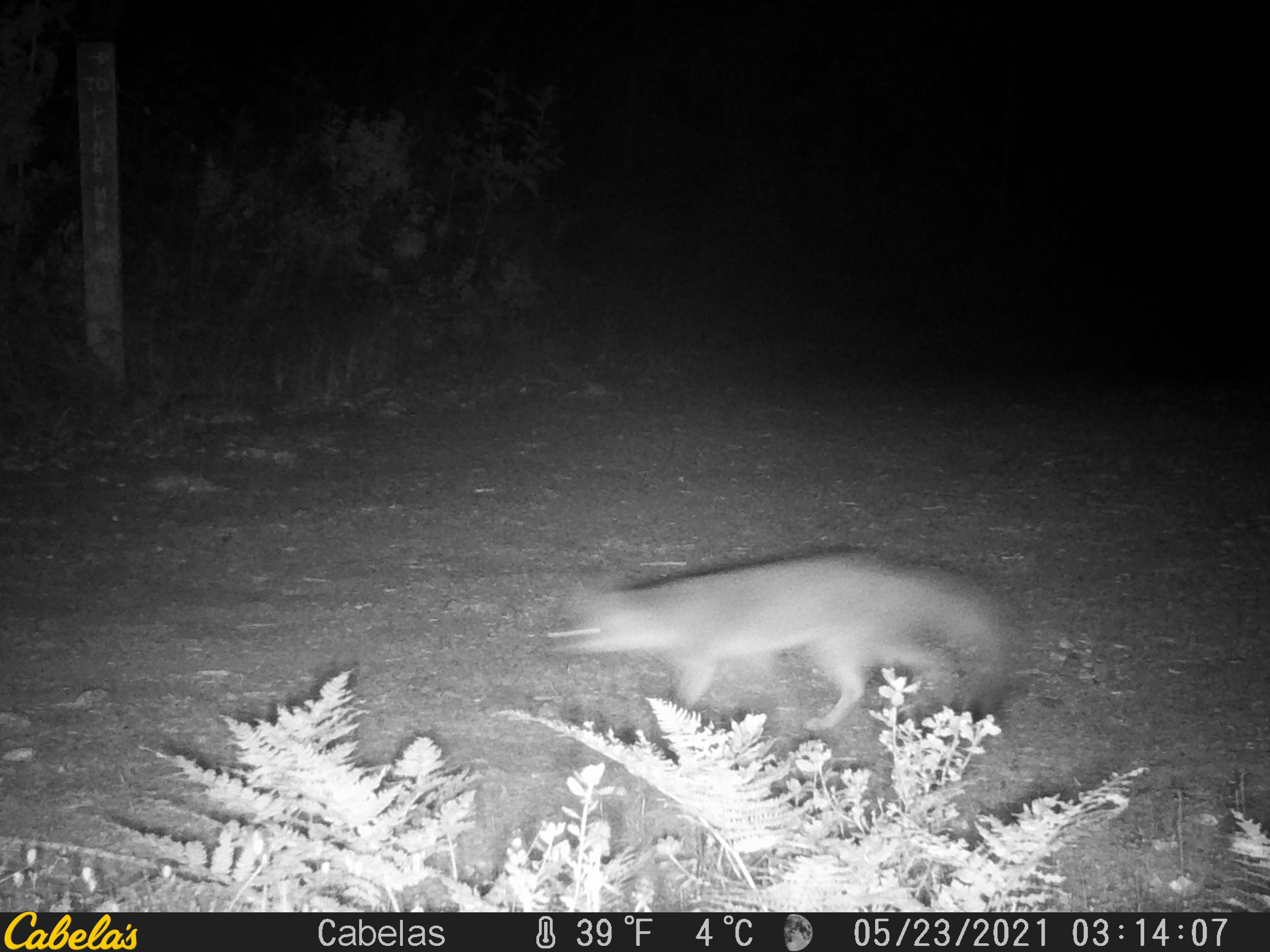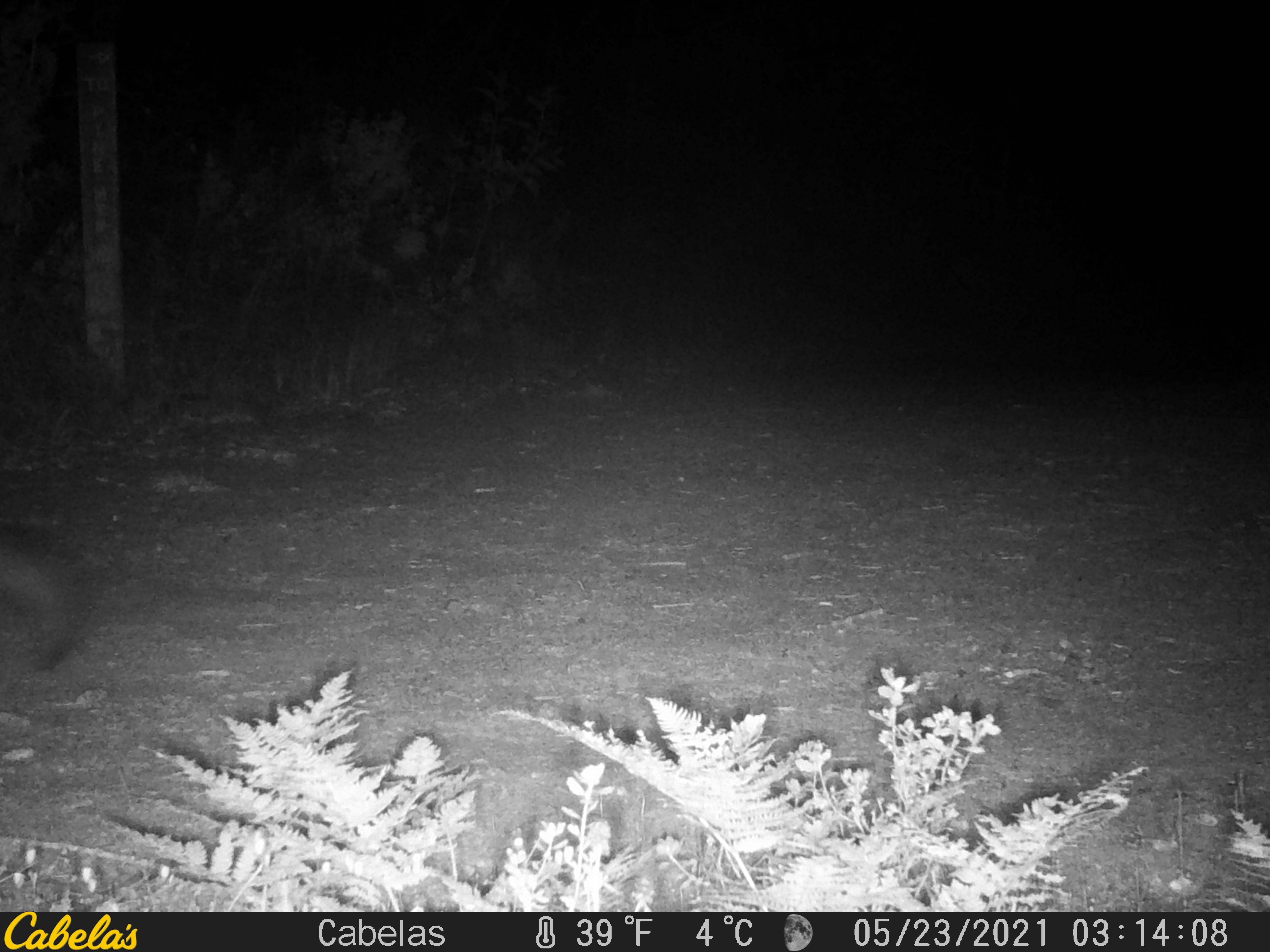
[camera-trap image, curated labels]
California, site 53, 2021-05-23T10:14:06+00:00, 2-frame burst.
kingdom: Animalia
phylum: Chordata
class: Mammalia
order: Carnivora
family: Canidae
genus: Urocyon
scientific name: Urocyon cinereoargenteus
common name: gray fox